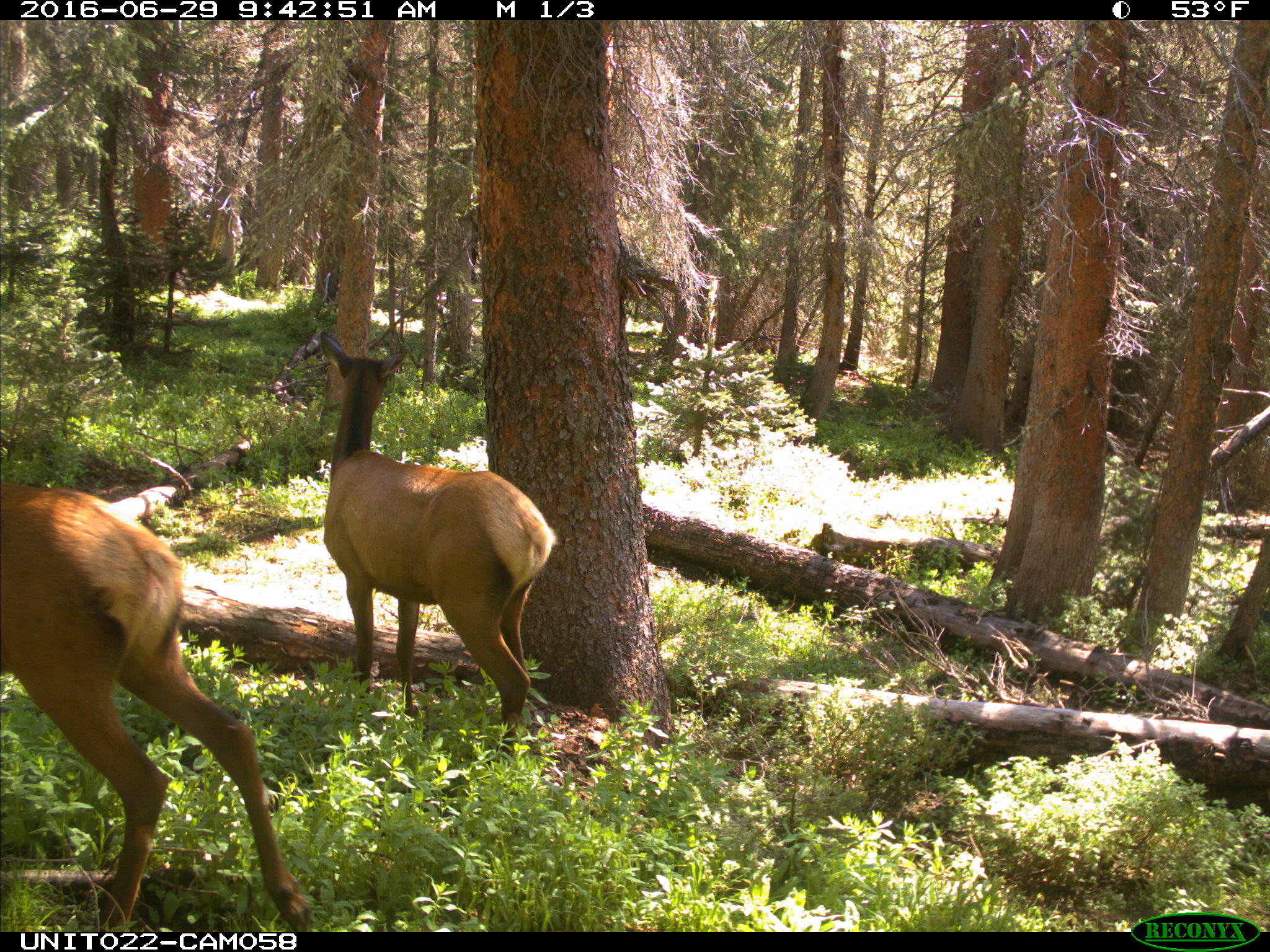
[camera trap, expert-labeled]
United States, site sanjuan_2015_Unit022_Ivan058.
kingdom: Animalia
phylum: Chordata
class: Mammalia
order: Artiodactyla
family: Cervidae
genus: Cervus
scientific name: Cervus elaphus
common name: red deer